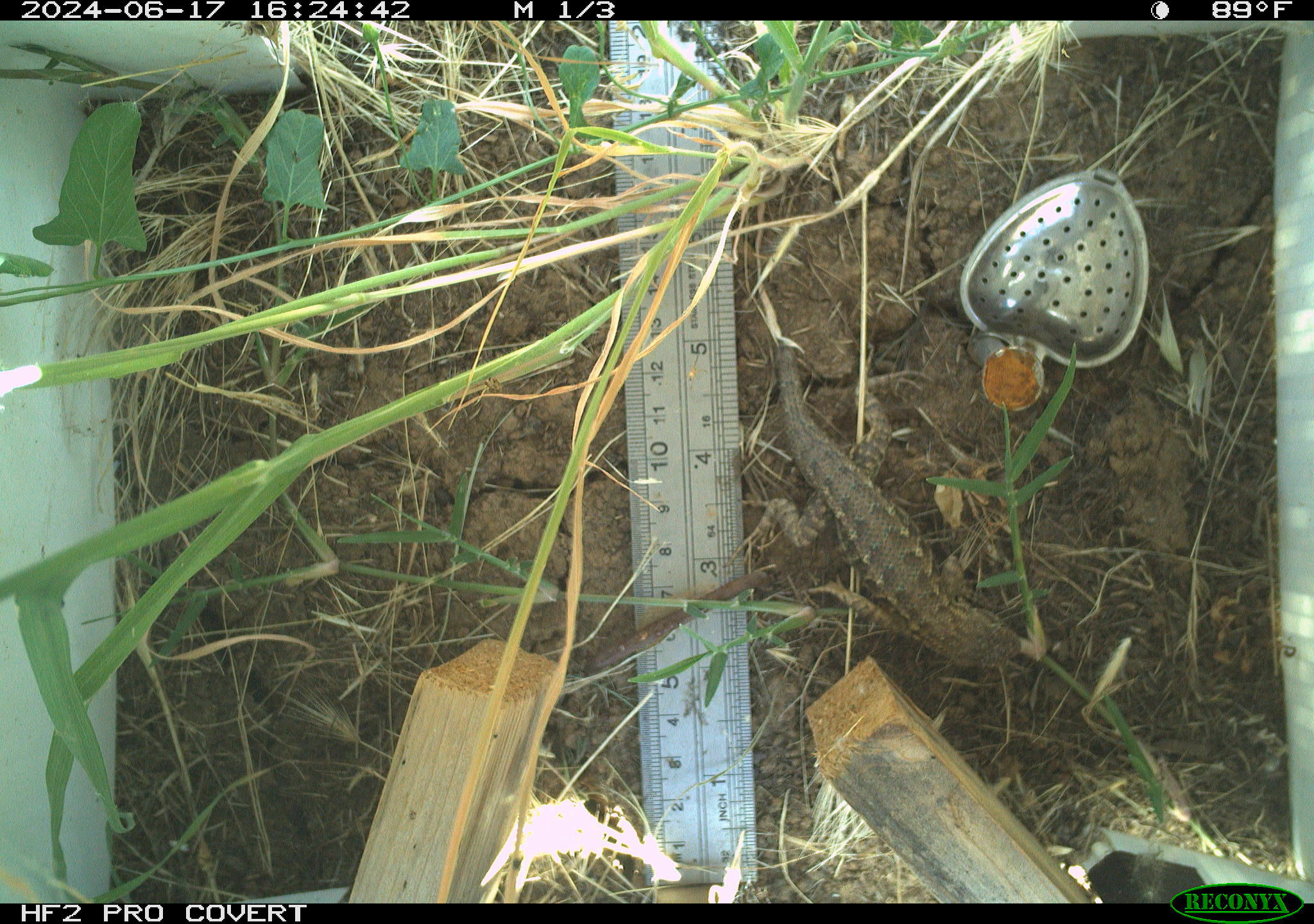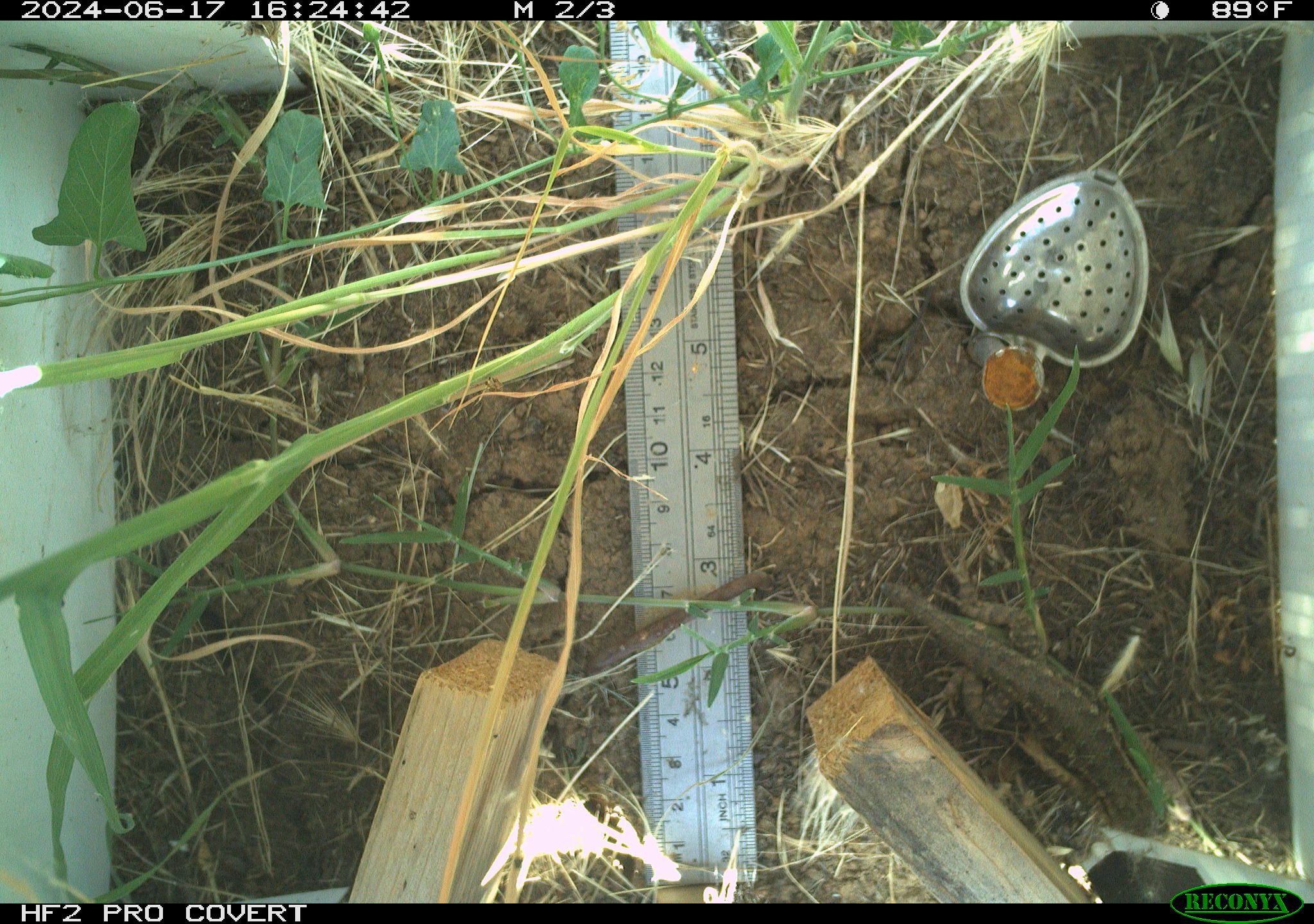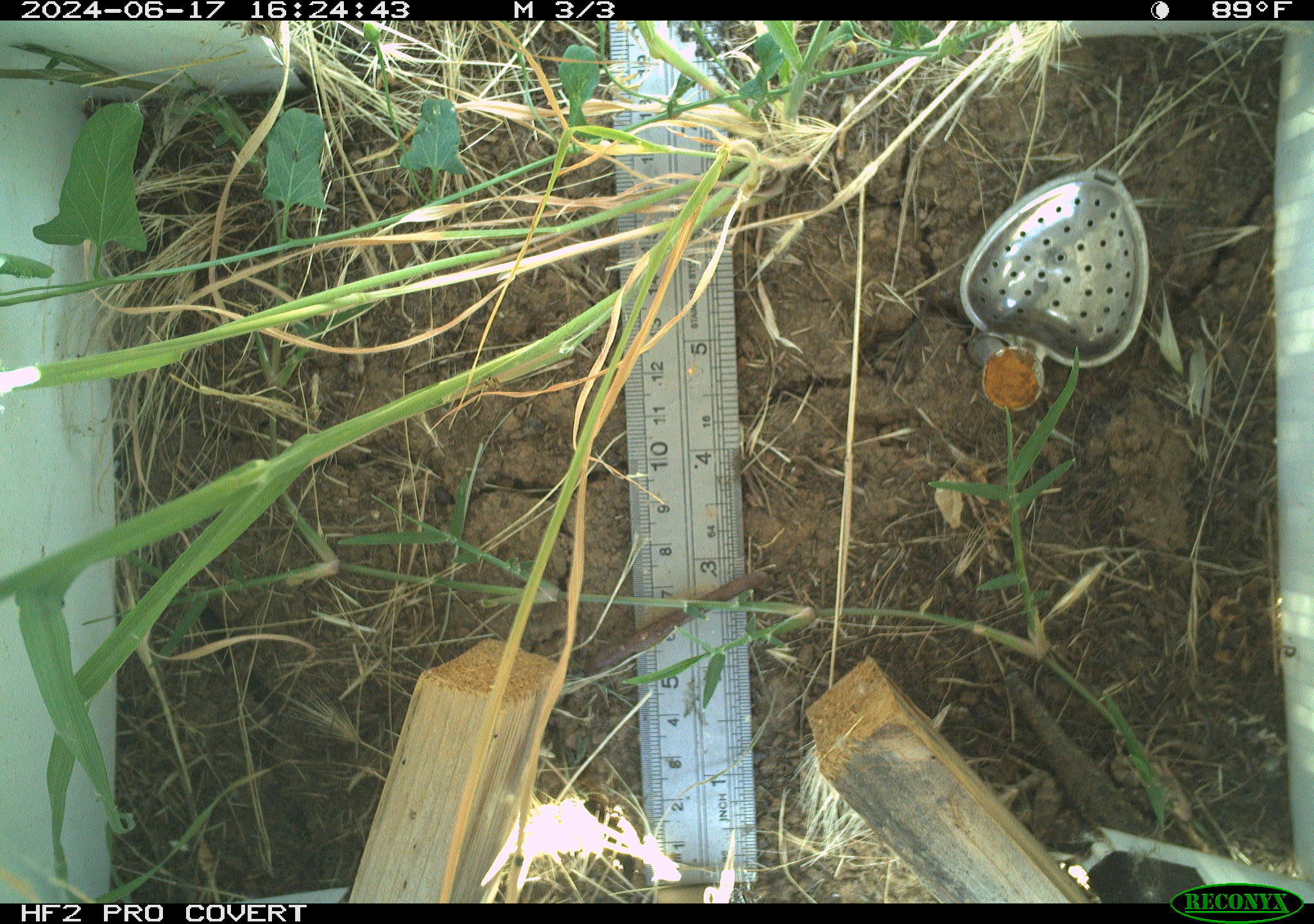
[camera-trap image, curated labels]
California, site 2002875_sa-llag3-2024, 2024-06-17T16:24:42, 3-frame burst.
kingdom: Animalia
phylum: Chordata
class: Reptilia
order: Squamata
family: Phrynosomatidae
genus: Sceloporus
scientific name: Sceloporus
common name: spiny lizards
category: sceloporus species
Sceloporus species (spiny lizards) (Sceloporus).